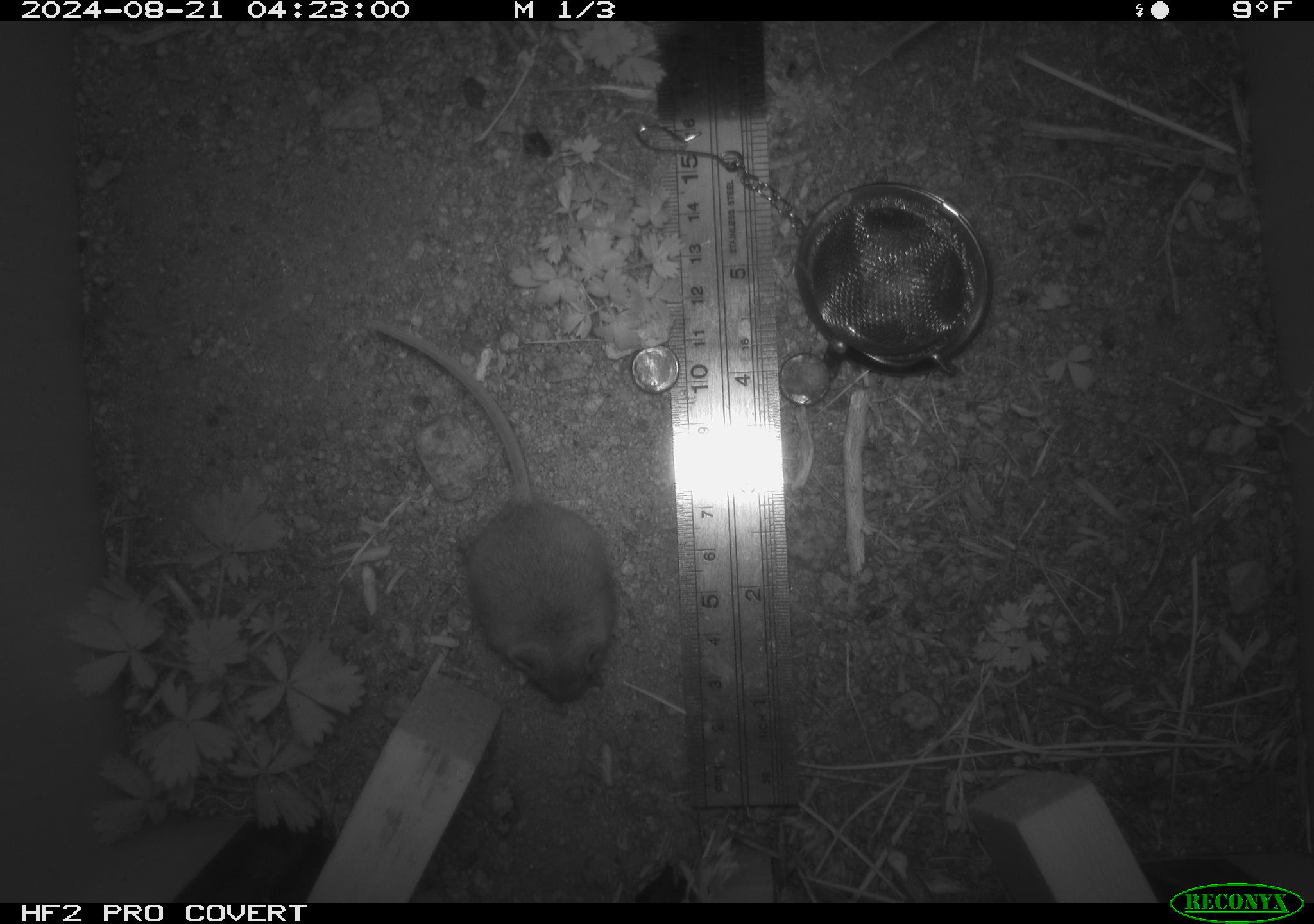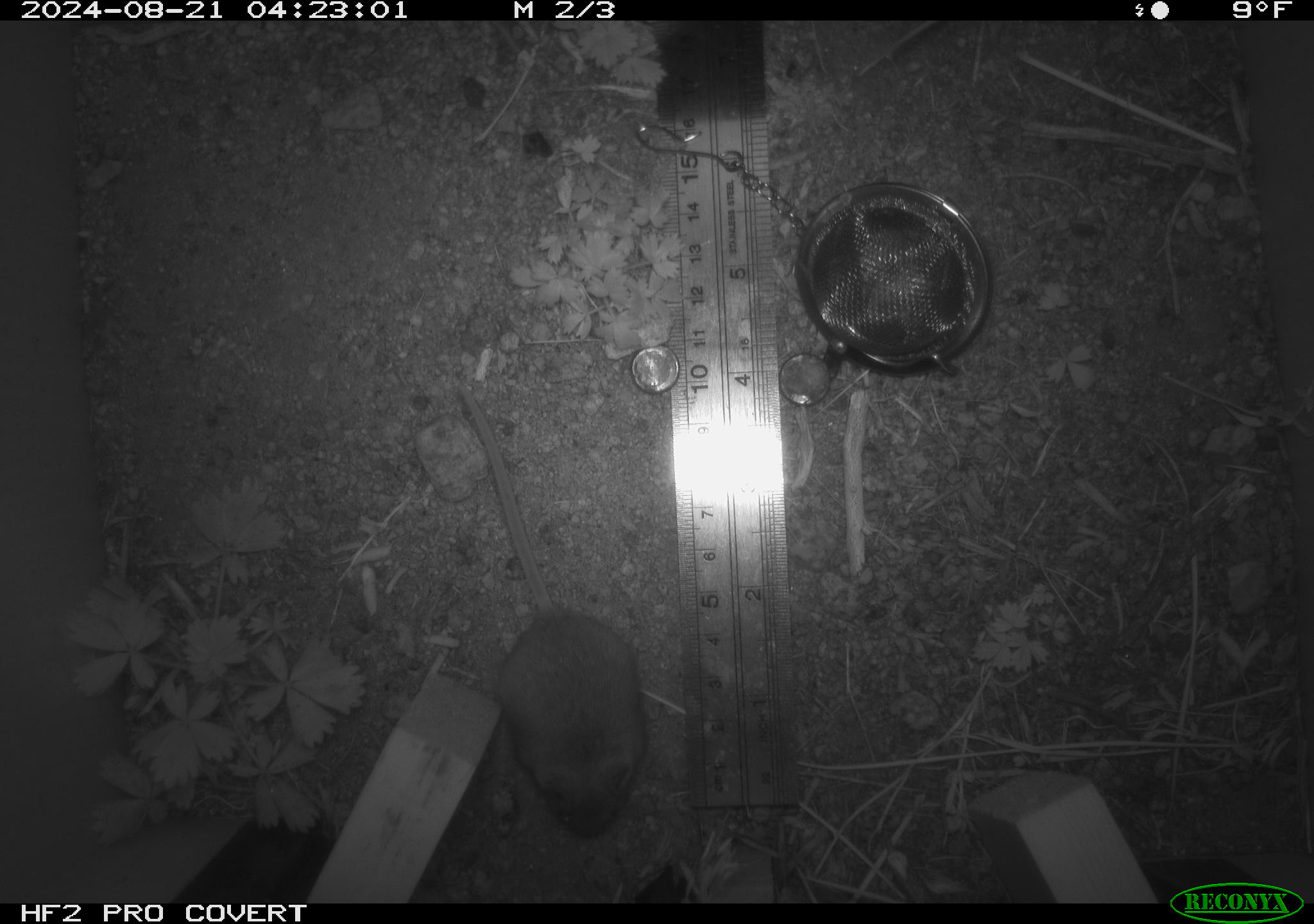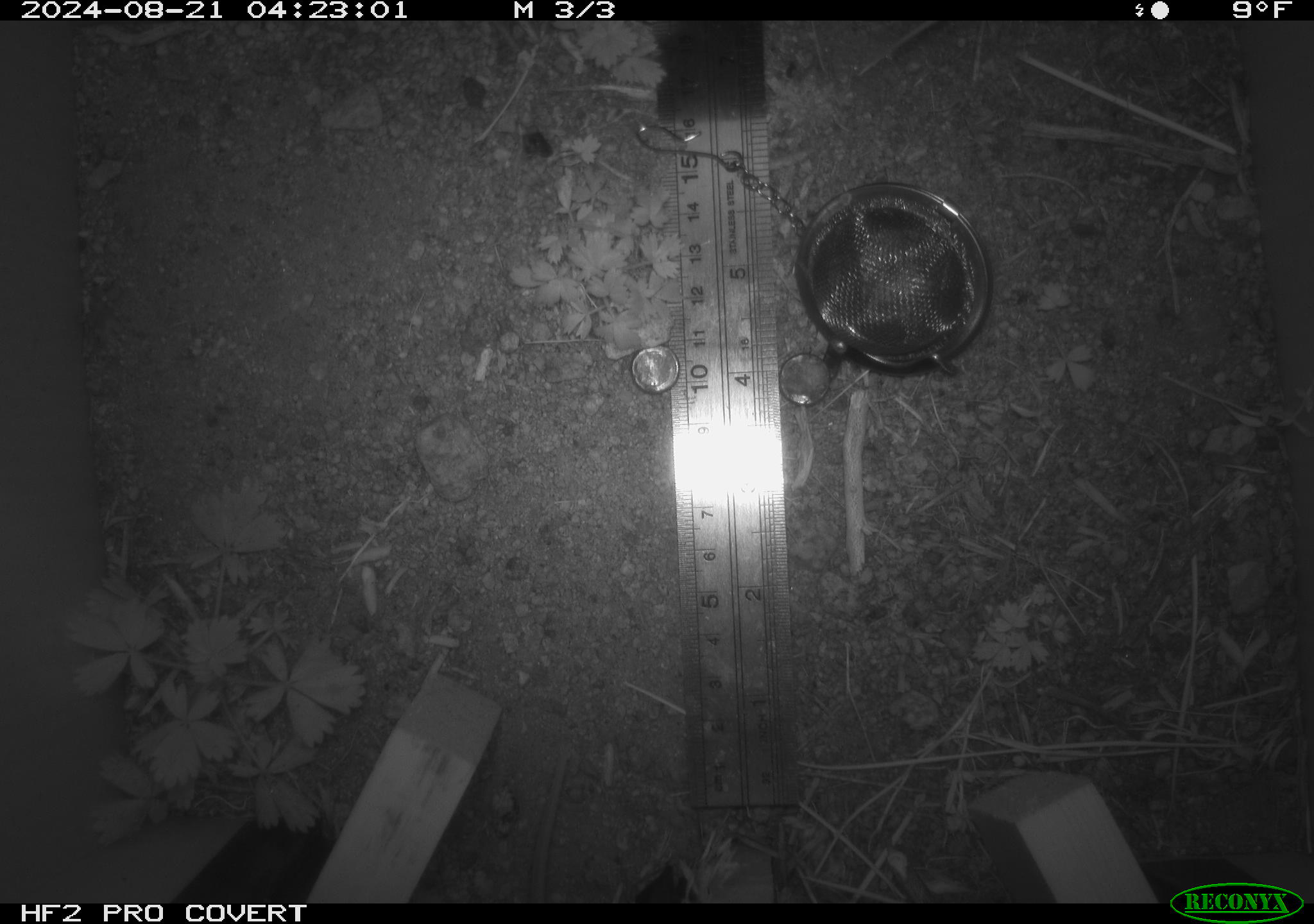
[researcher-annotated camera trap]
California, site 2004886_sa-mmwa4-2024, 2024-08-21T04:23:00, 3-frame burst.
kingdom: Animalia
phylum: Chordata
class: Mammalia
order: Rodentia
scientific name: Rodentia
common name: mouse species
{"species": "mouse species (Rodentia)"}